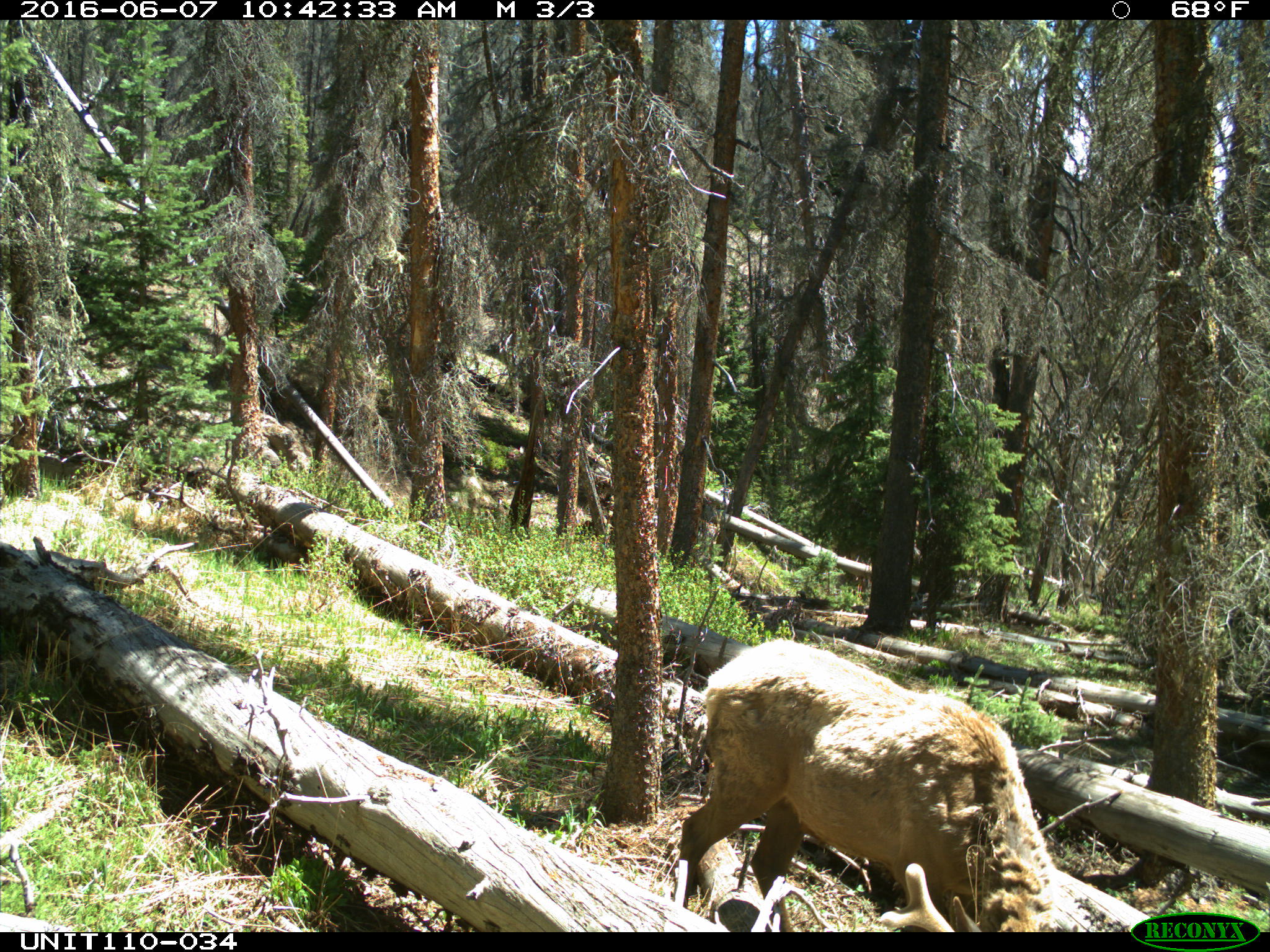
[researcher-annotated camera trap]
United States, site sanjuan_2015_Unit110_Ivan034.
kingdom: Animalia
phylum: Chordata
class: Mammalia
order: Artiodactyla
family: Cervidae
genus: Cervus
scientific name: Cervus elaphus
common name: red deer